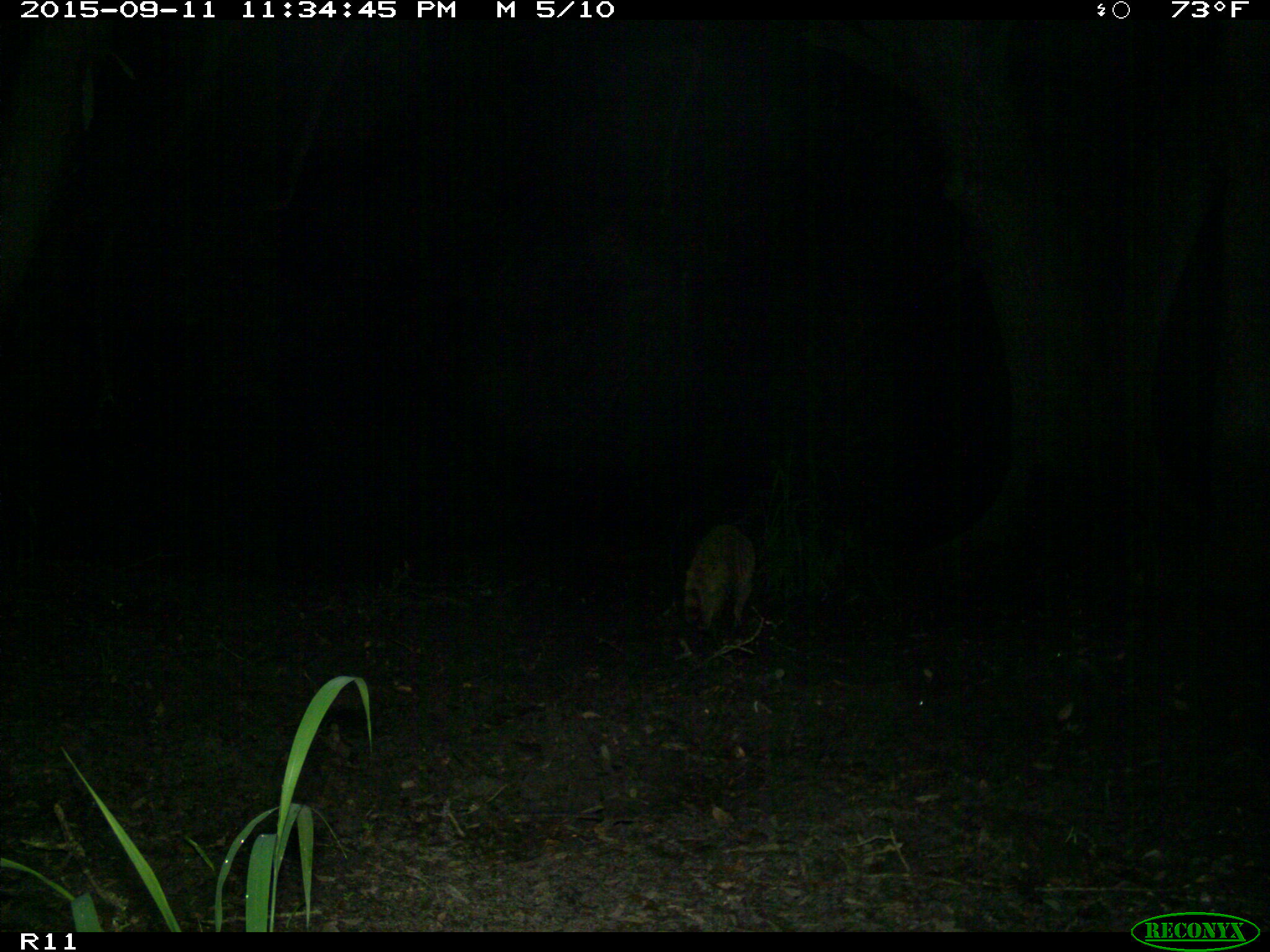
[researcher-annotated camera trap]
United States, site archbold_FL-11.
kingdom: Animalia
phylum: Chordata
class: Mammalia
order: Carnivora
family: Procyonidae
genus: Procyon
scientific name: Procyon lotor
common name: common raccoon